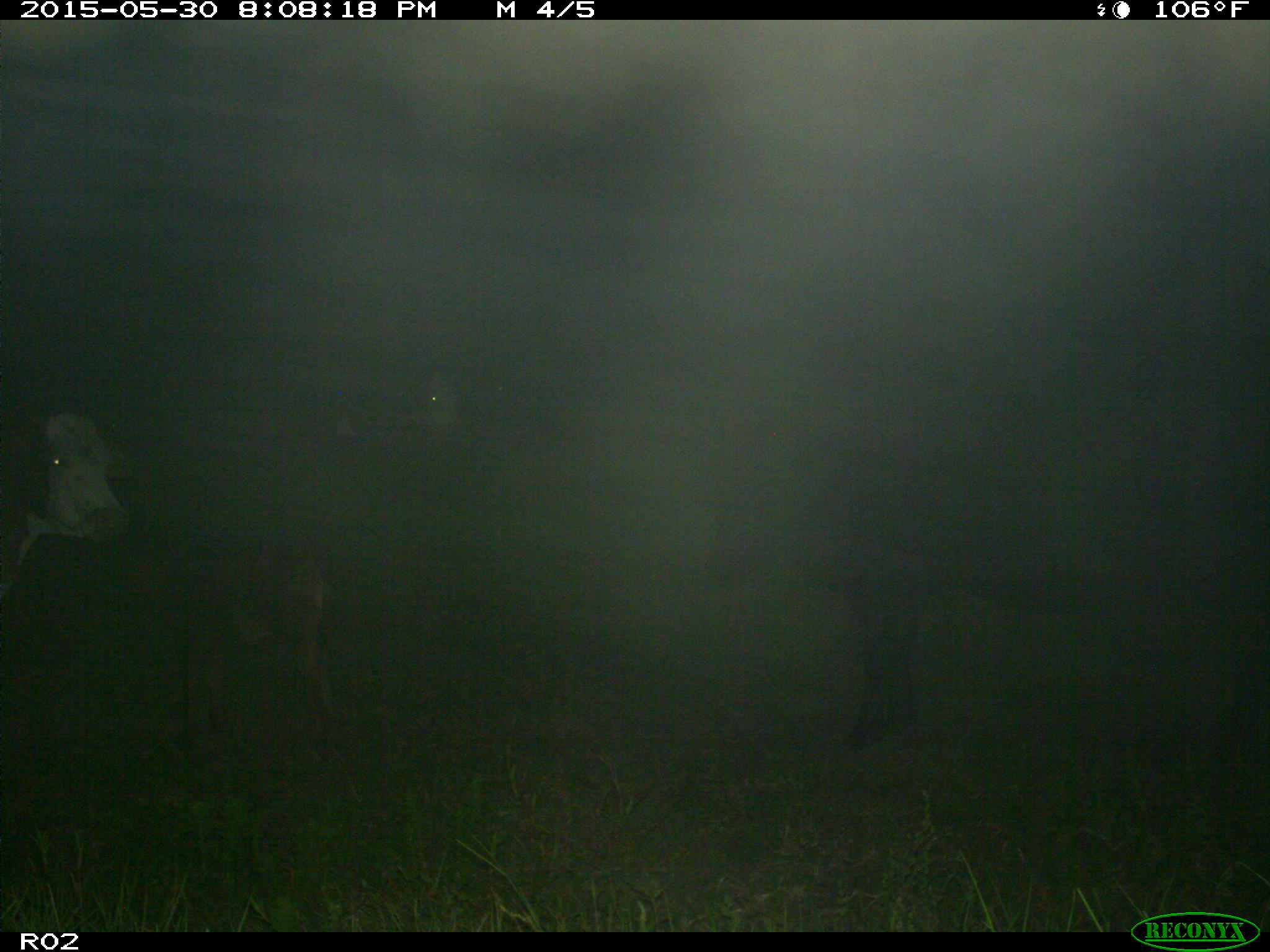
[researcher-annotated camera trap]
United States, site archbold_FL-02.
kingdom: Animalia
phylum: Chordata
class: Mammalia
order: Artiodactyla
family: Bovidae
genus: Bos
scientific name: Bos taurus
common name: domestic cow